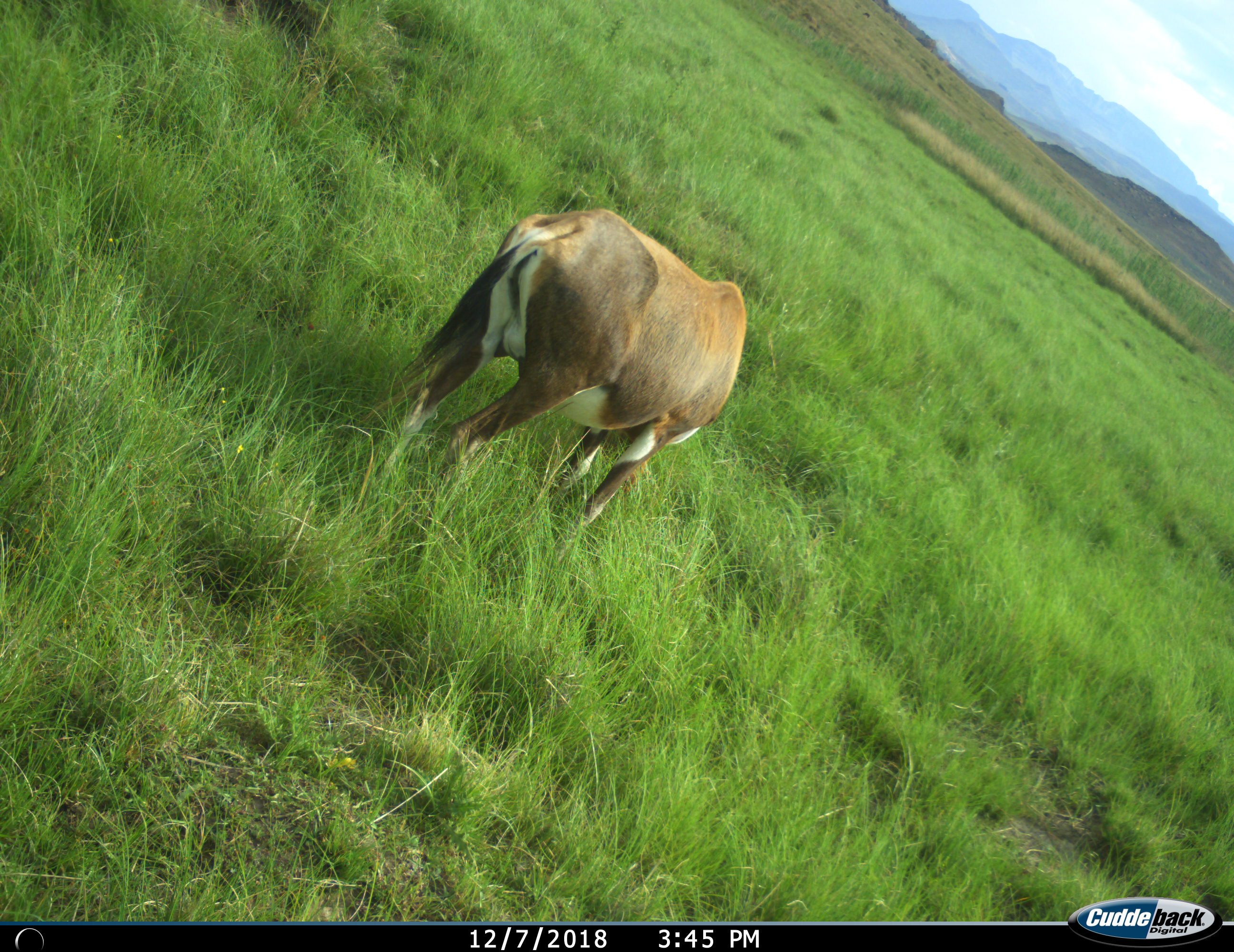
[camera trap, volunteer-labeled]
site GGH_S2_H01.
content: unidentified animal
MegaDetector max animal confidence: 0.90